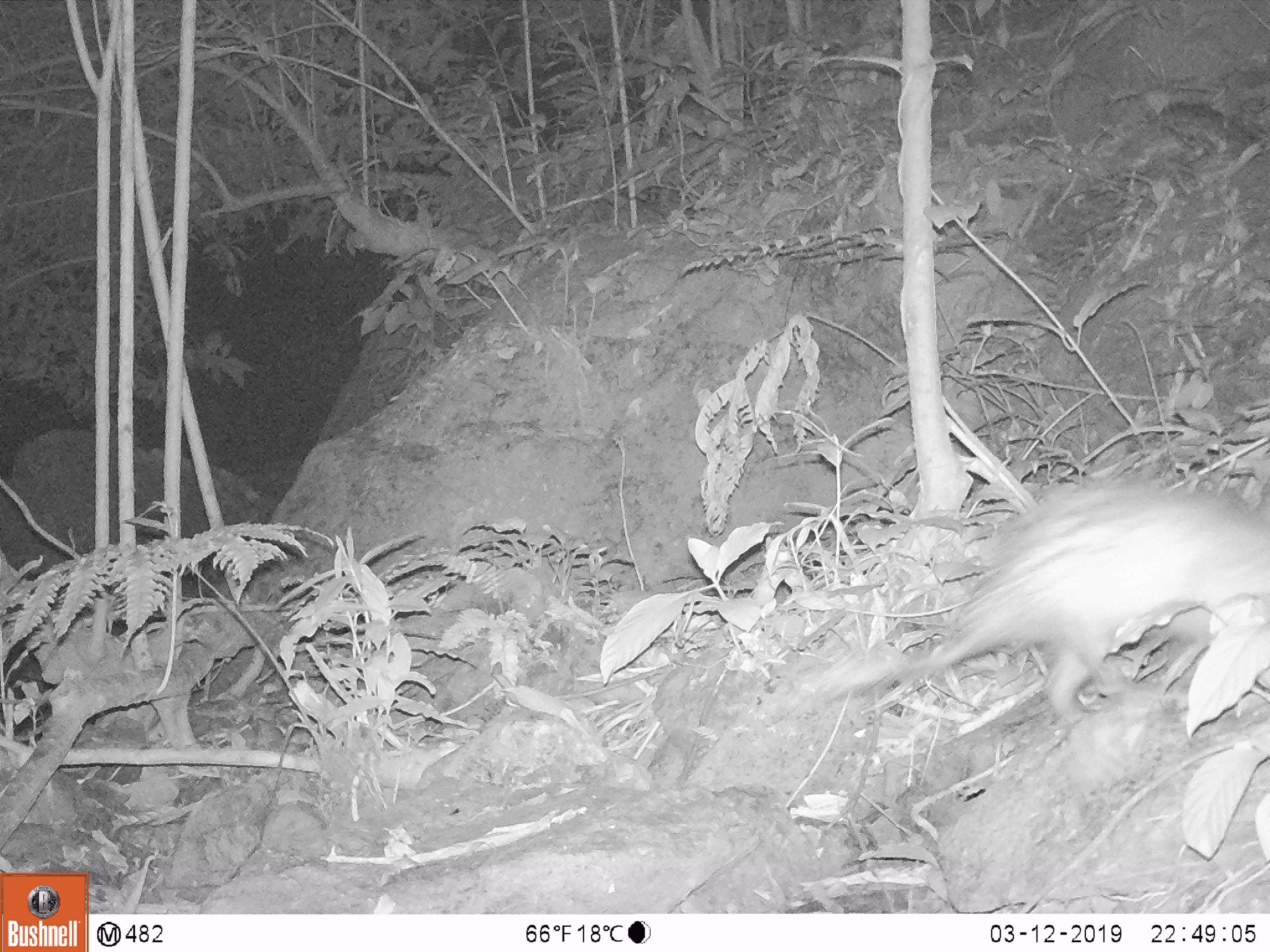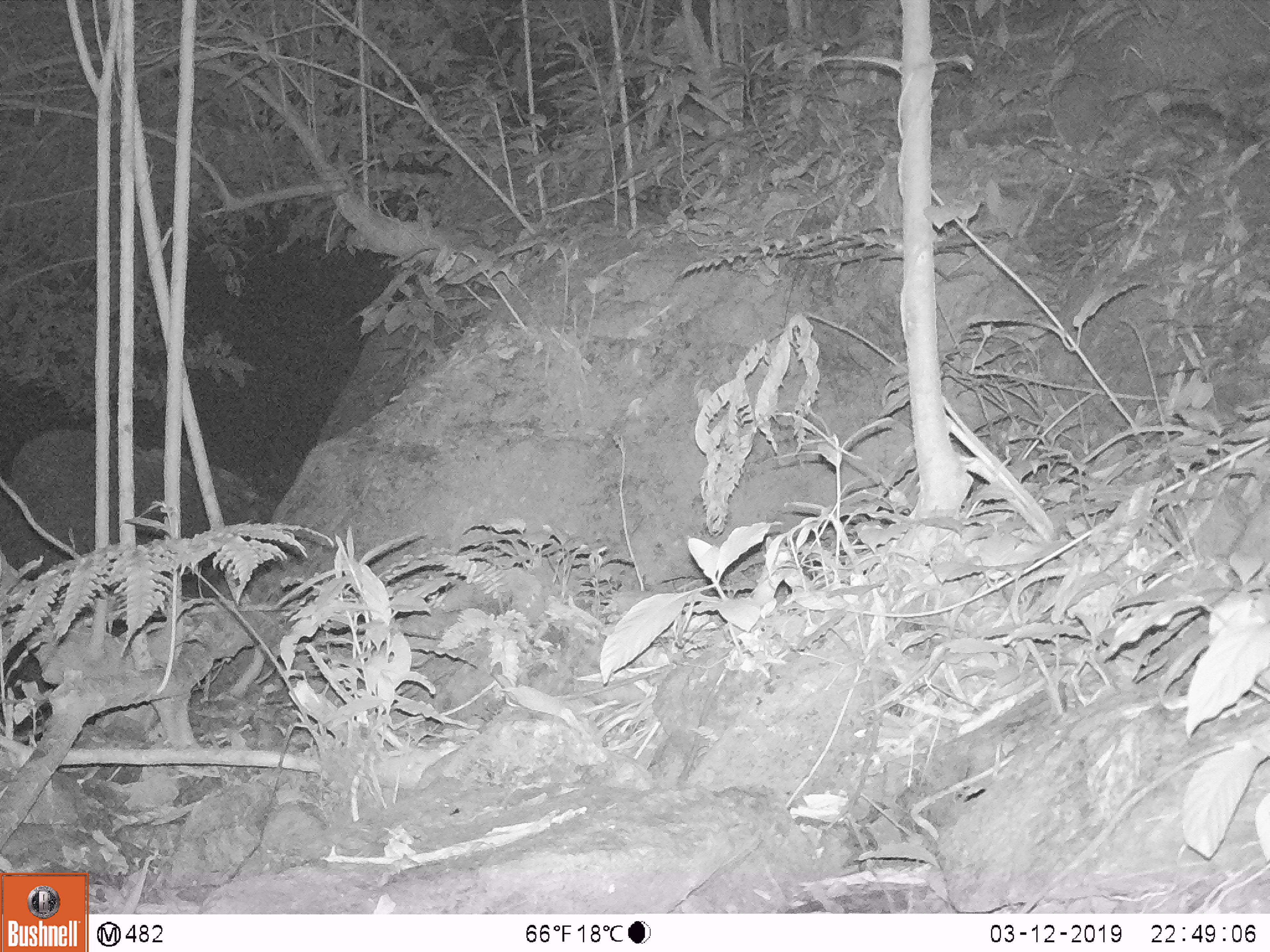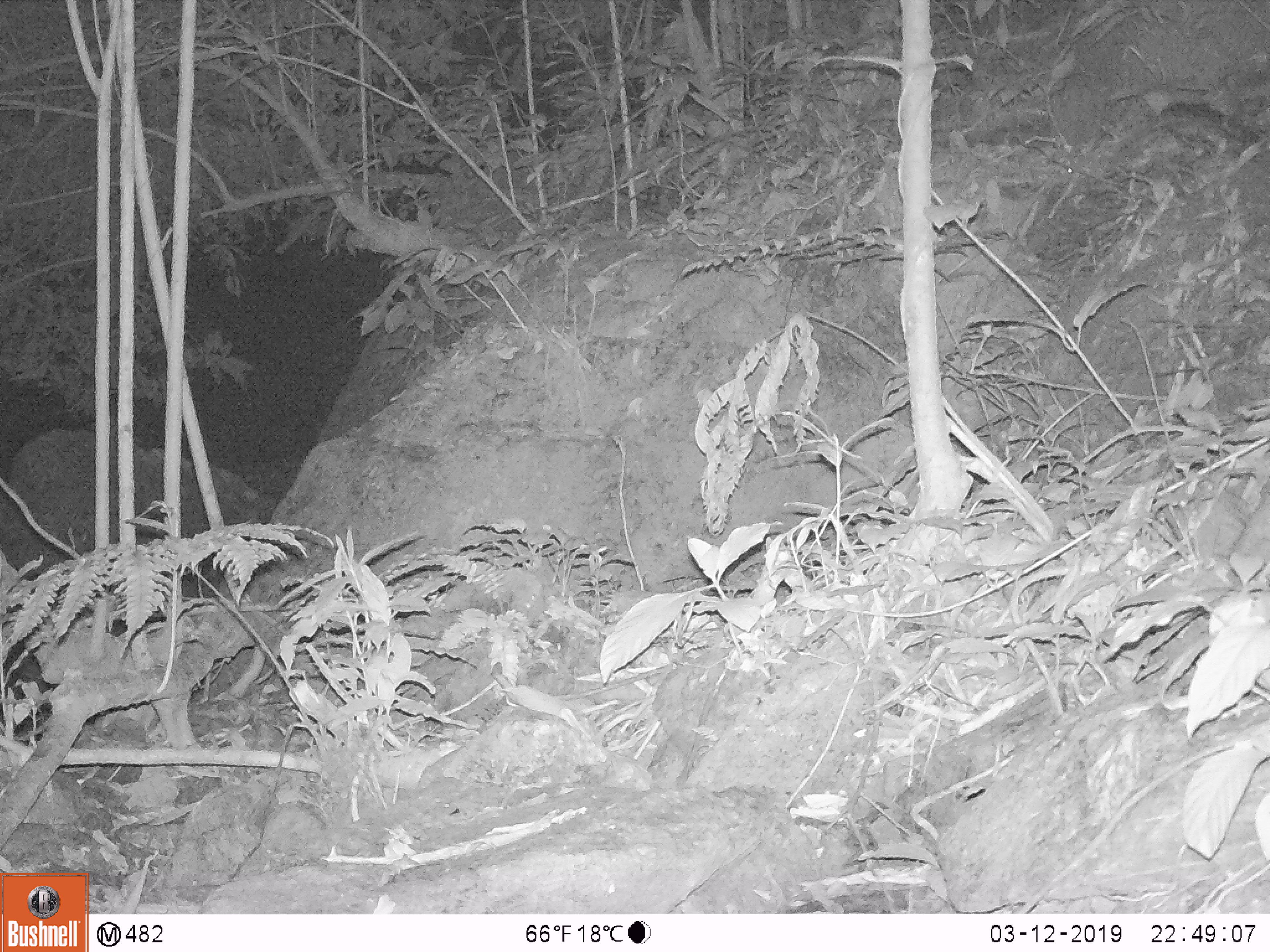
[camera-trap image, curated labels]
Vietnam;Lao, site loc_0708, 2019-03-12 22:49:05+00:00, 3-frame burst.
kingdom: Animalia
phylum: Chordata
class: Mammalia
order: Rodentia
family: Hystricidae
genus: Atherurus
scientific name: Atherurus macrourus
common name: asiatic brush-tailed porcupine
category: asiatic brush tailed porcupine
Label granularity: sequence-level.